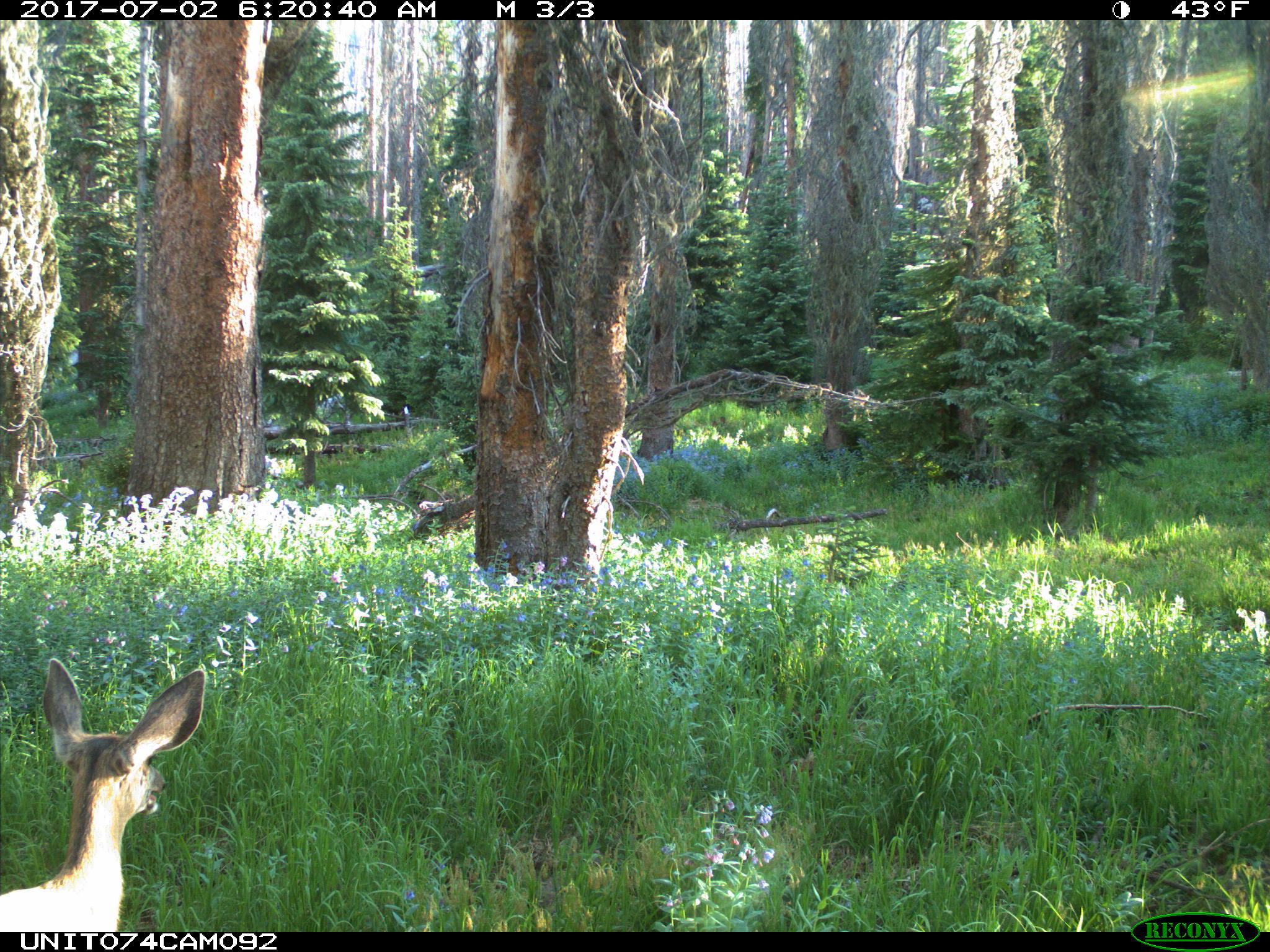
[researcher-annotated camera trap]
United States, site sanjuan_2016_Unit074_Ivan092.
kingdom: Animalia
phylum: Chordata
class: Mammalia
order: Artiodactyla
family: Cervidae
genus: Odocoileus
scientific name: Odocoileus hemionus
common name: mule deer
Odocoileus hemionus (mule deer).